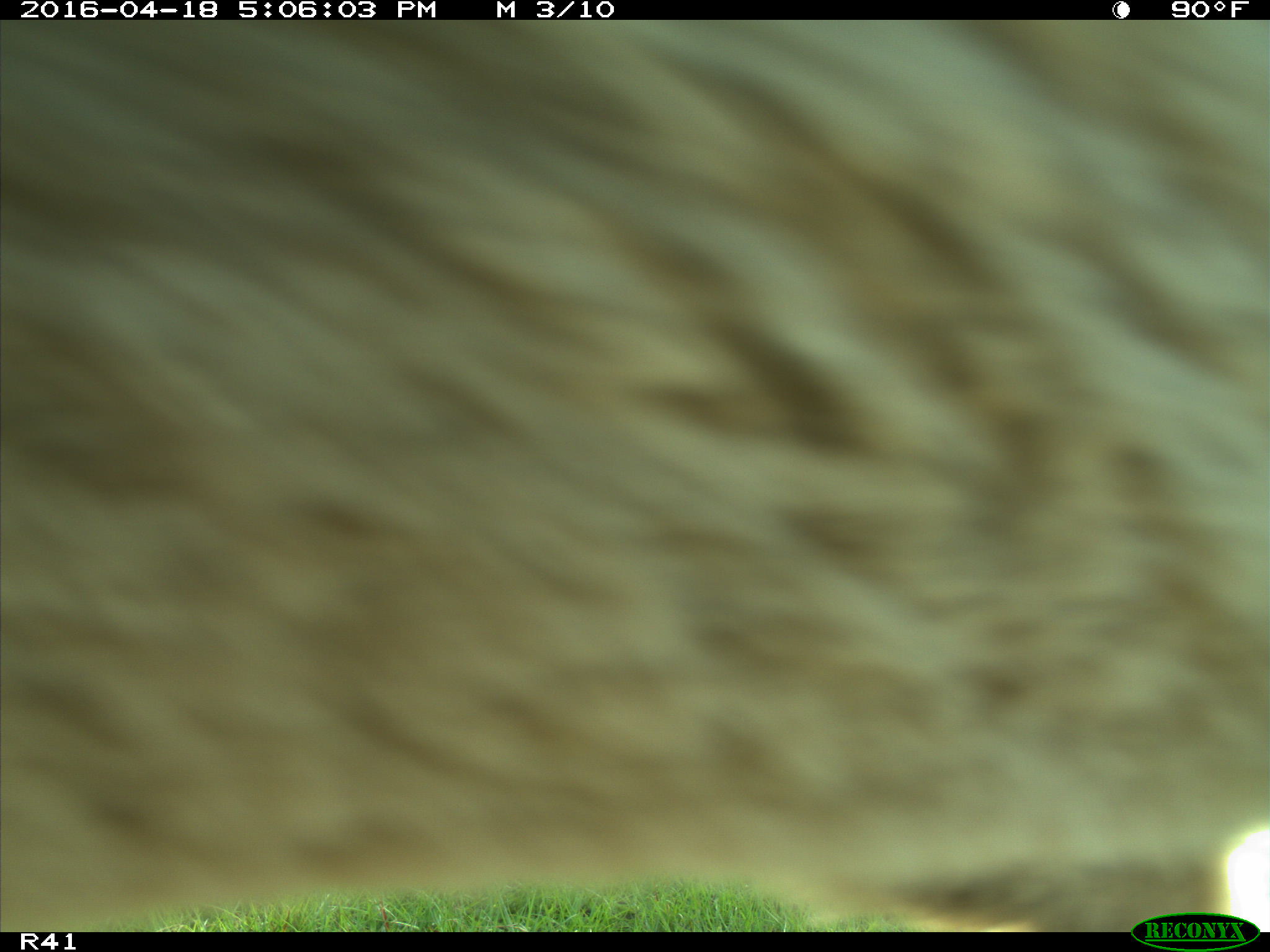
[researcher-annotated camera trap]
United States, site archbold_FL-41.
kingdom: Animalia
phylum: Chordata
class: Mammalia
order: Artiodactyla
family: Bovidae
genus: Bos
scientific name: Bos taurus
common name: domestic cow